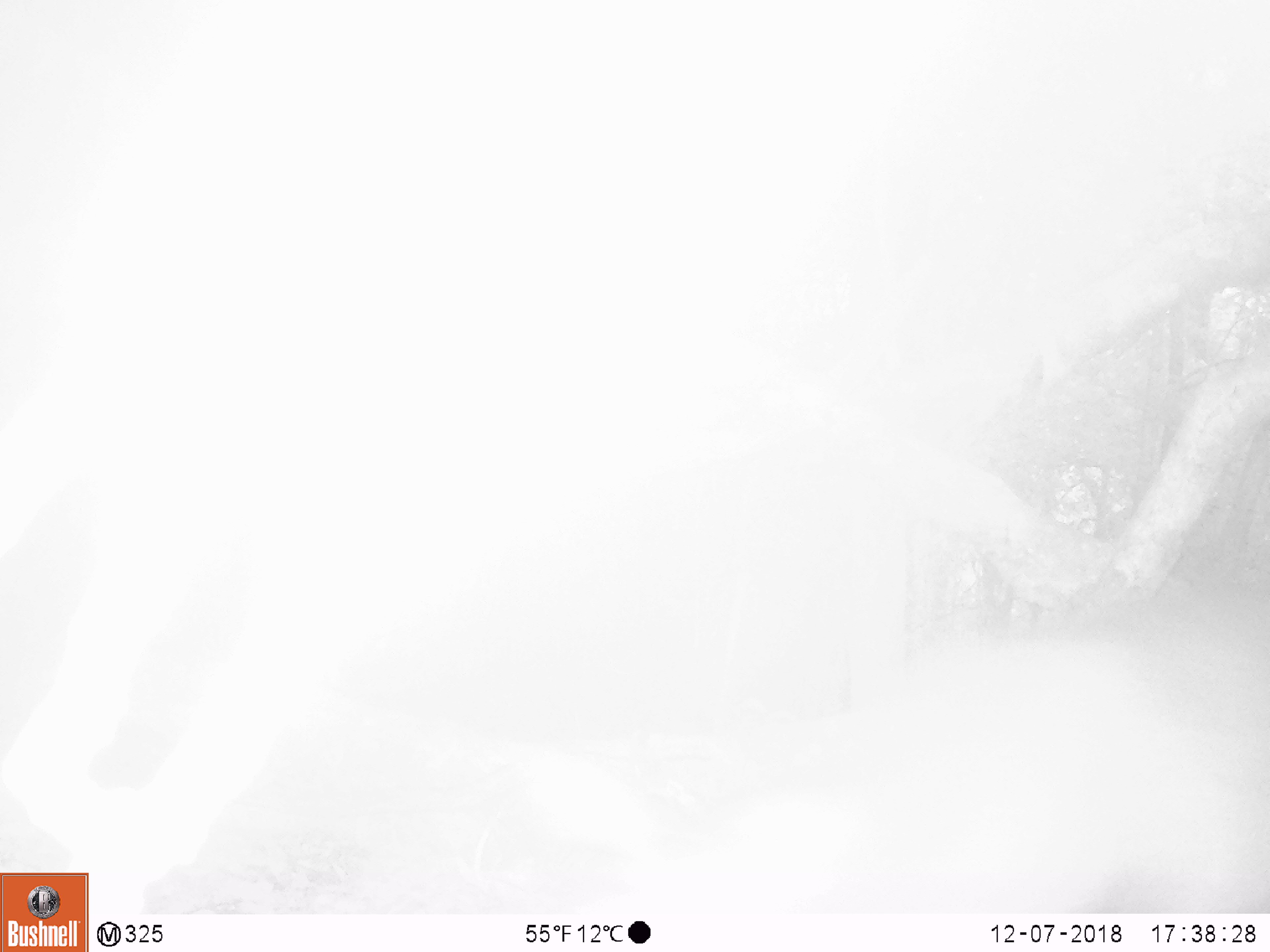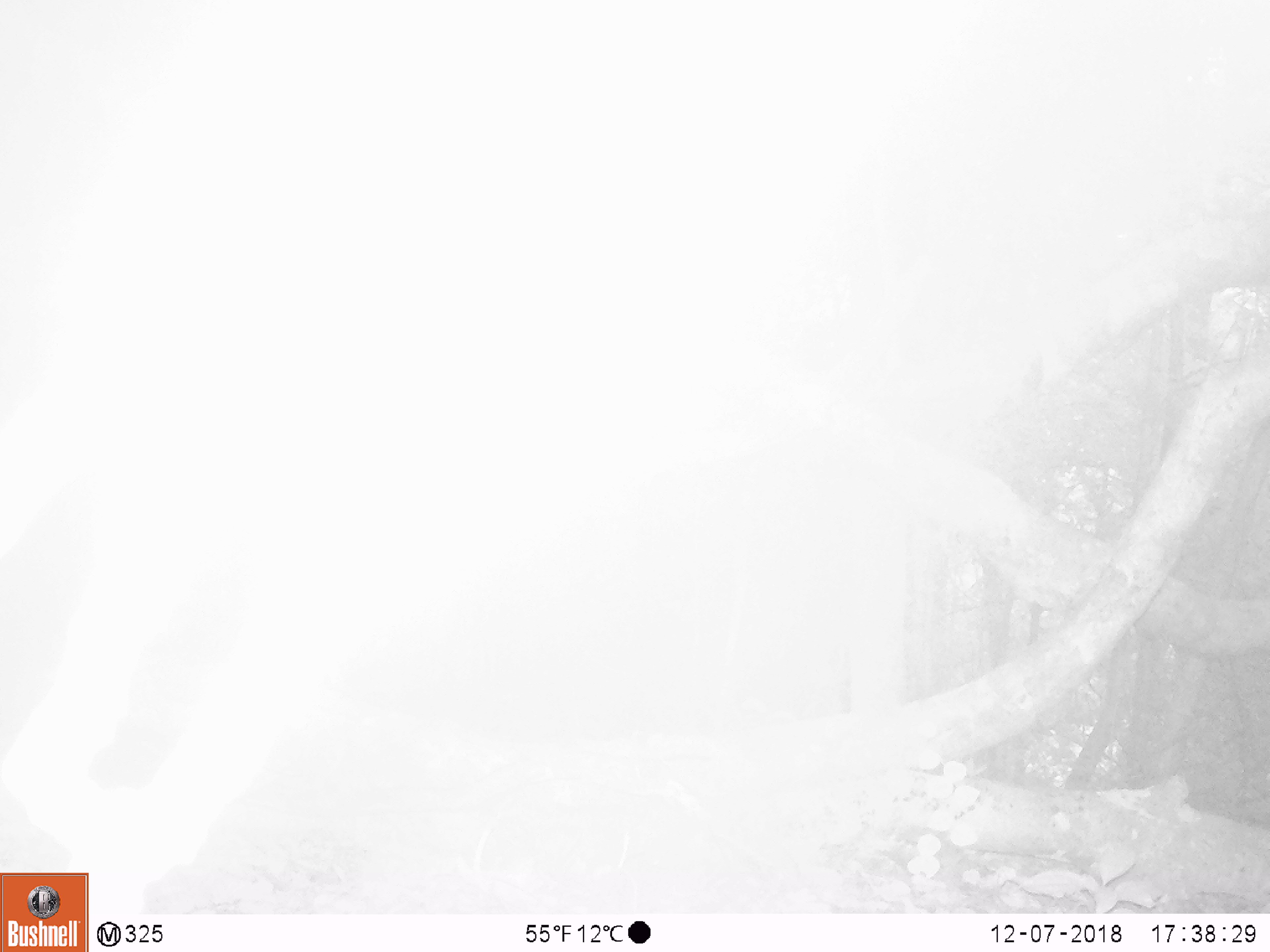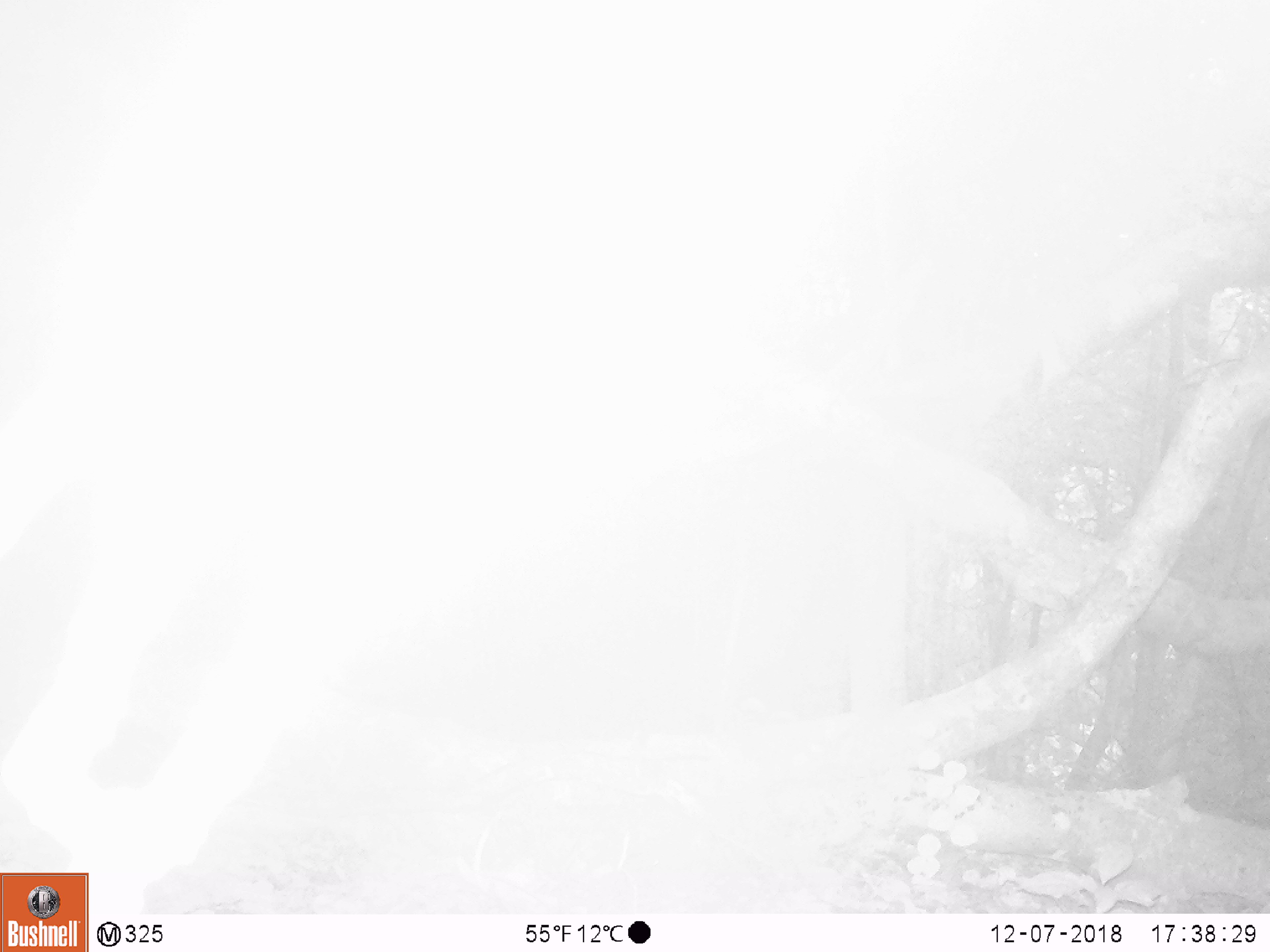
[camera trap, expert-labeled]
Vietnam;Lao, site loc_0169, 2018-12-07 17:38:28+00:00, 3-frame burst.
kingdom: Animalia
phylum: Chordata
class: Mammalia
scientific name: Mammalia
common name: mammal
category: unidentified mammal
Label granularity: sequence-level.